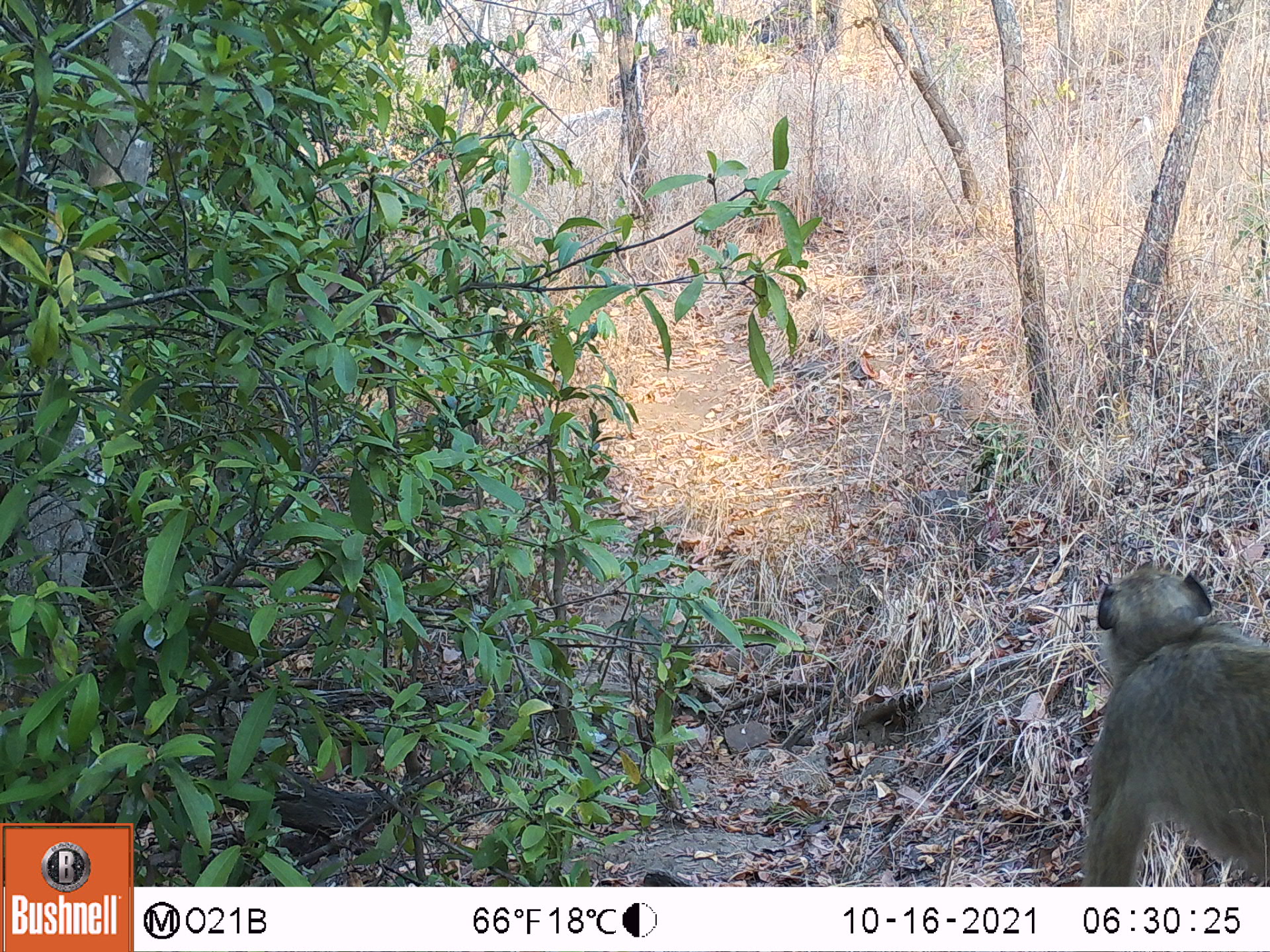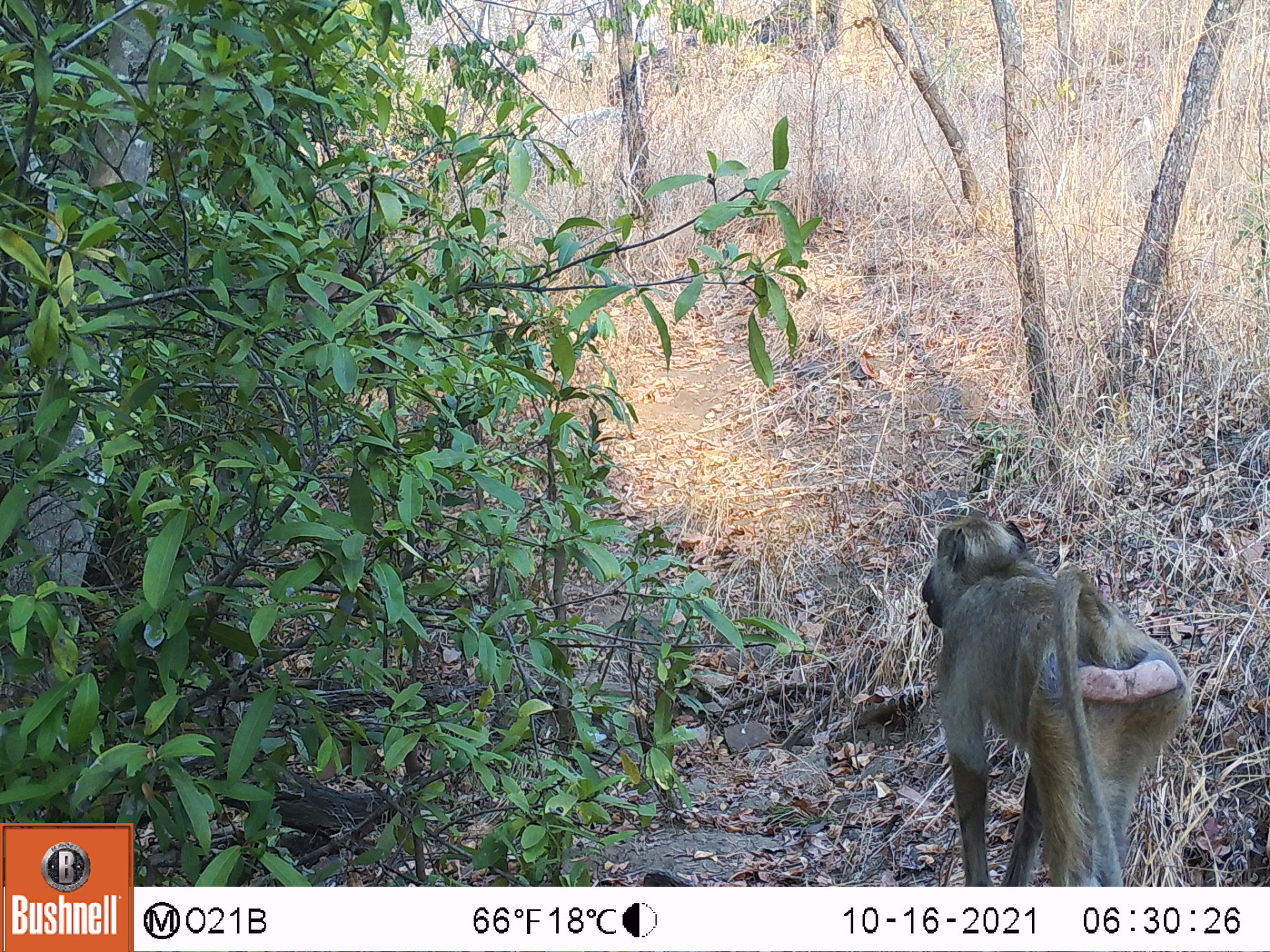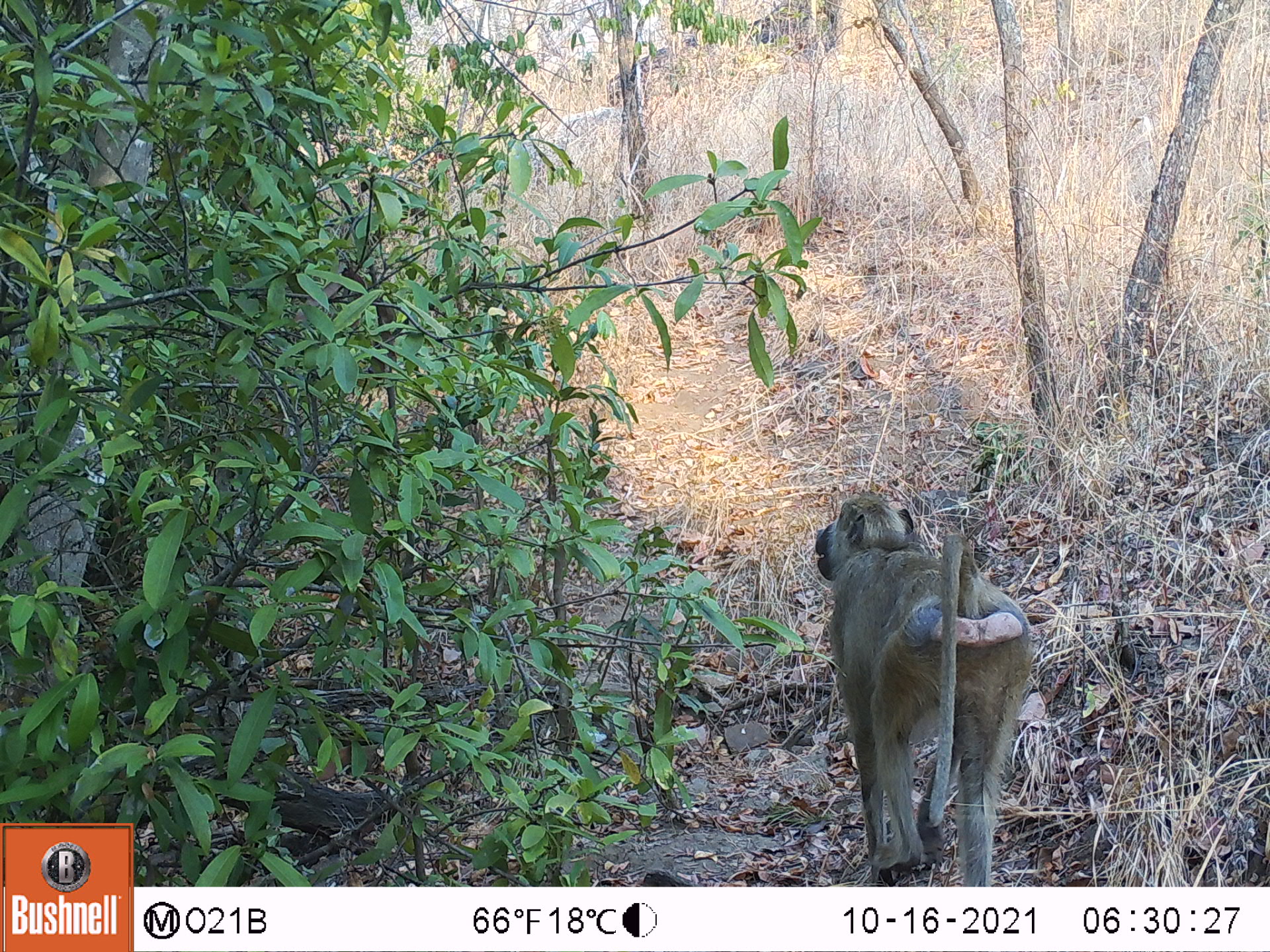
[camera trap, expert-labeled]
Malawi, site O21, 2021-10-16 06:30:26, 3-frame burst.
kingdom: Animalia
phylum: Chordata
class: Mammalia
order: Primates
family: Cercopithecidae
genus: Papio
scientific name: Papio cynocephalus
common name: yellow baboon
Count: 1.